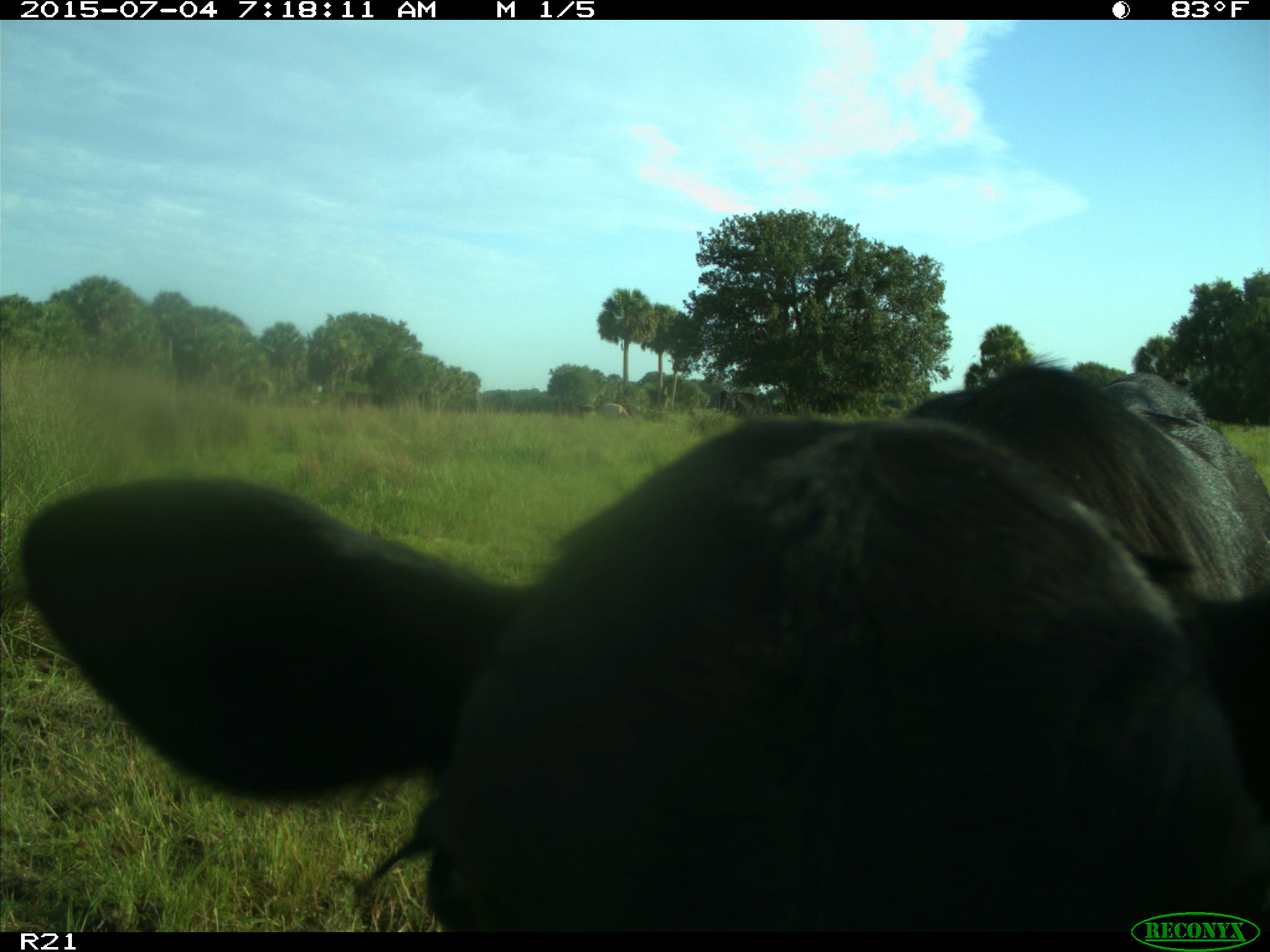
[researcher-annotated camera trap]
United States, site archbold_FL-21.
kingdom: Animalia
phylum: Chordata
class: Mammalia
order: Artiodactyla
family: Bovidae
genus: Bos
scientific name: Bos taurus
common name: domestic cow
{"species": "Bos taurus (domestic cow)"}